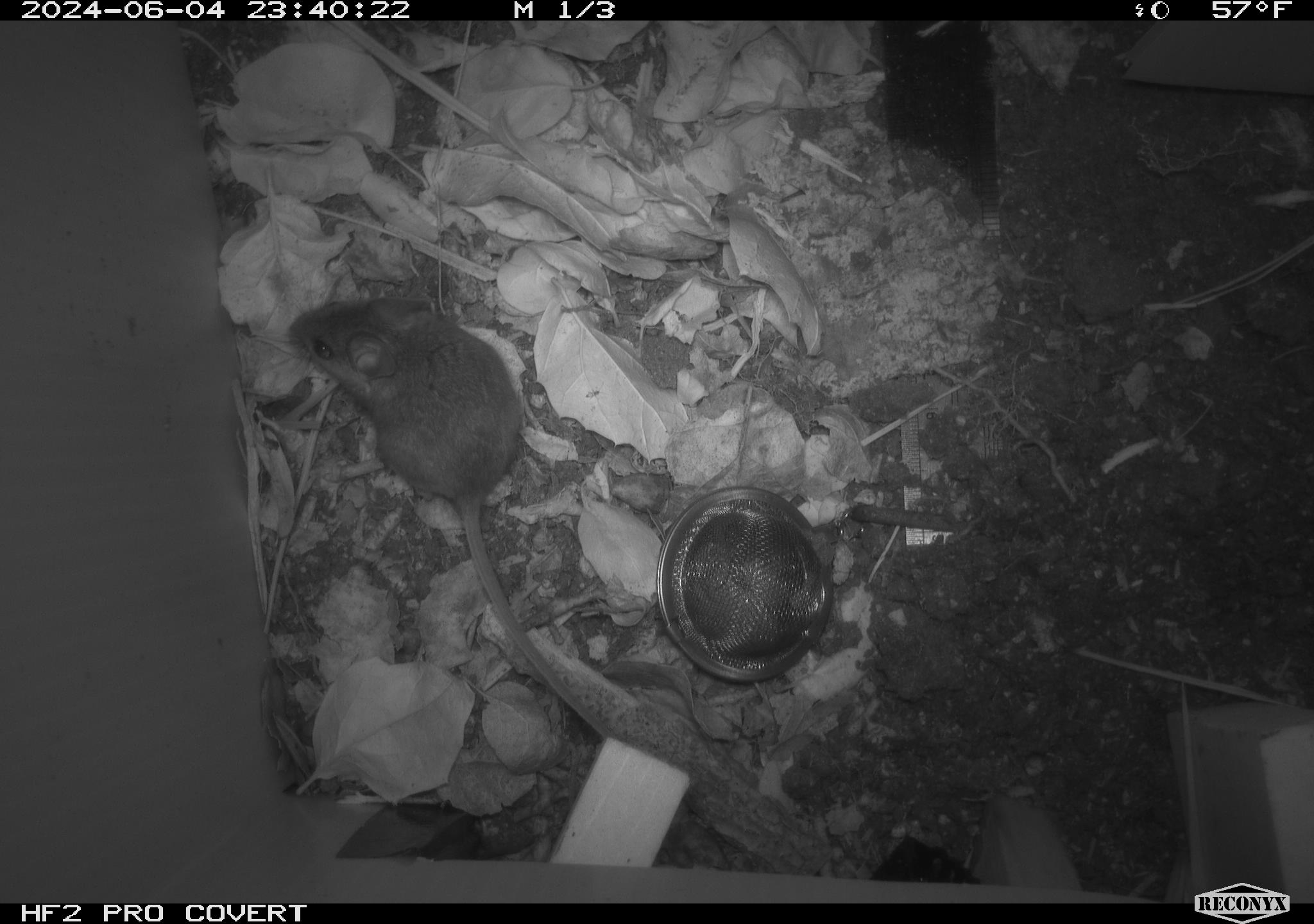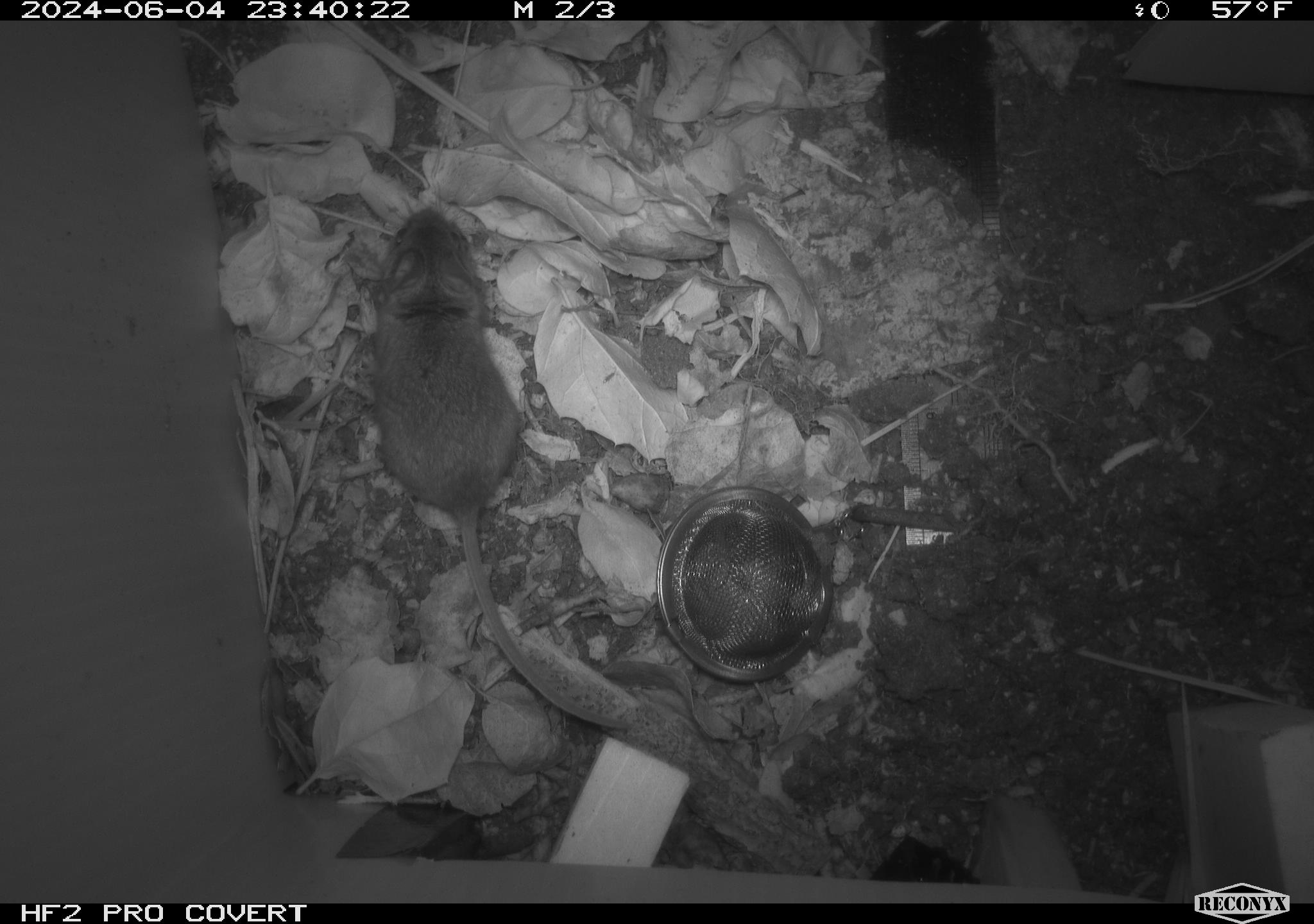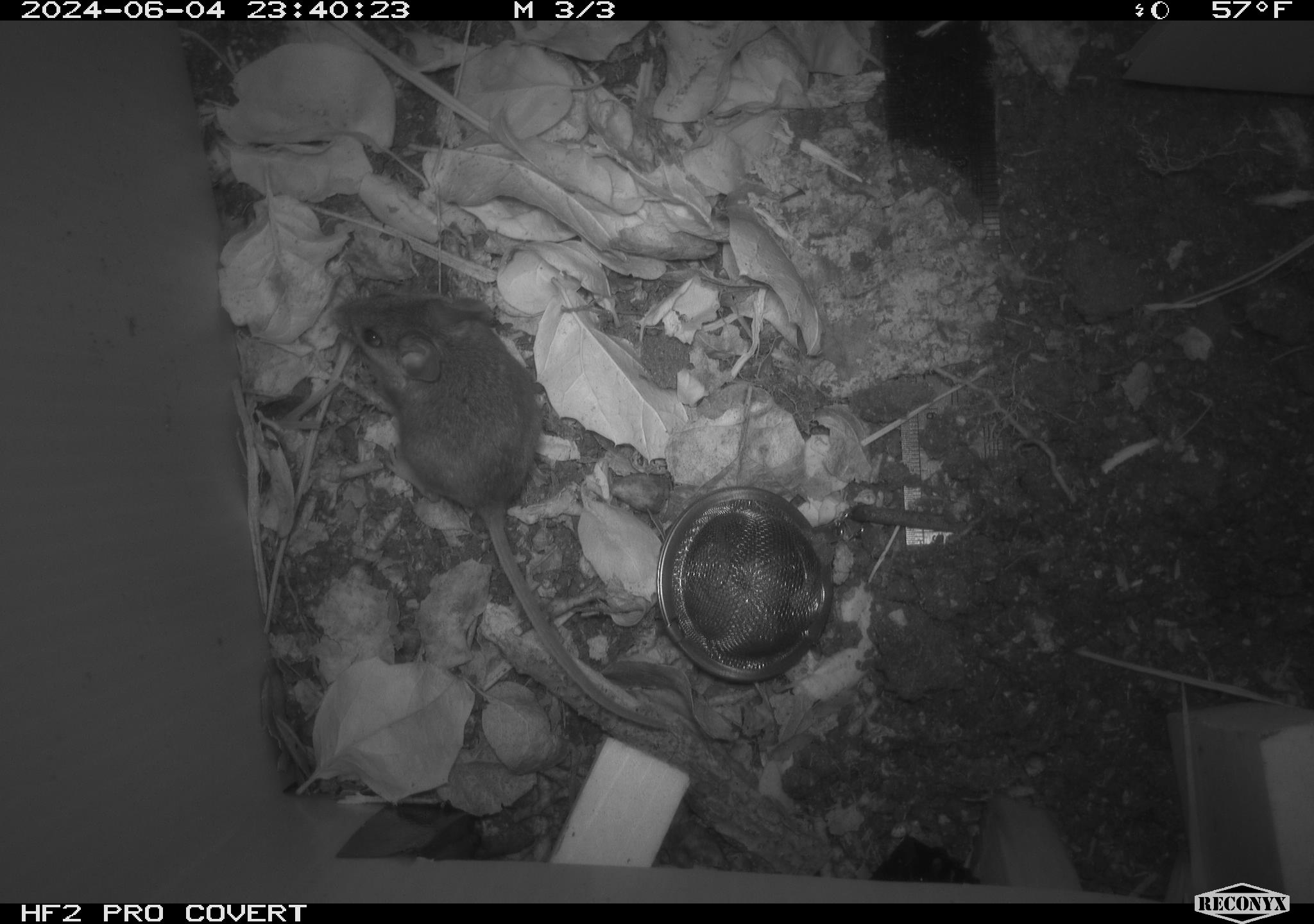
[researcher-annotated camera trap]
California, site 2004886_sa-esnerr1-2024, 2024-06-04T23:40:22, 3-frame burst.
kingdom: Animalia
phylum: Chordata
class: Mammalia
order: Rodentia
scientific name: Rodentia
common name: rodent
Rodent (Rodentia).